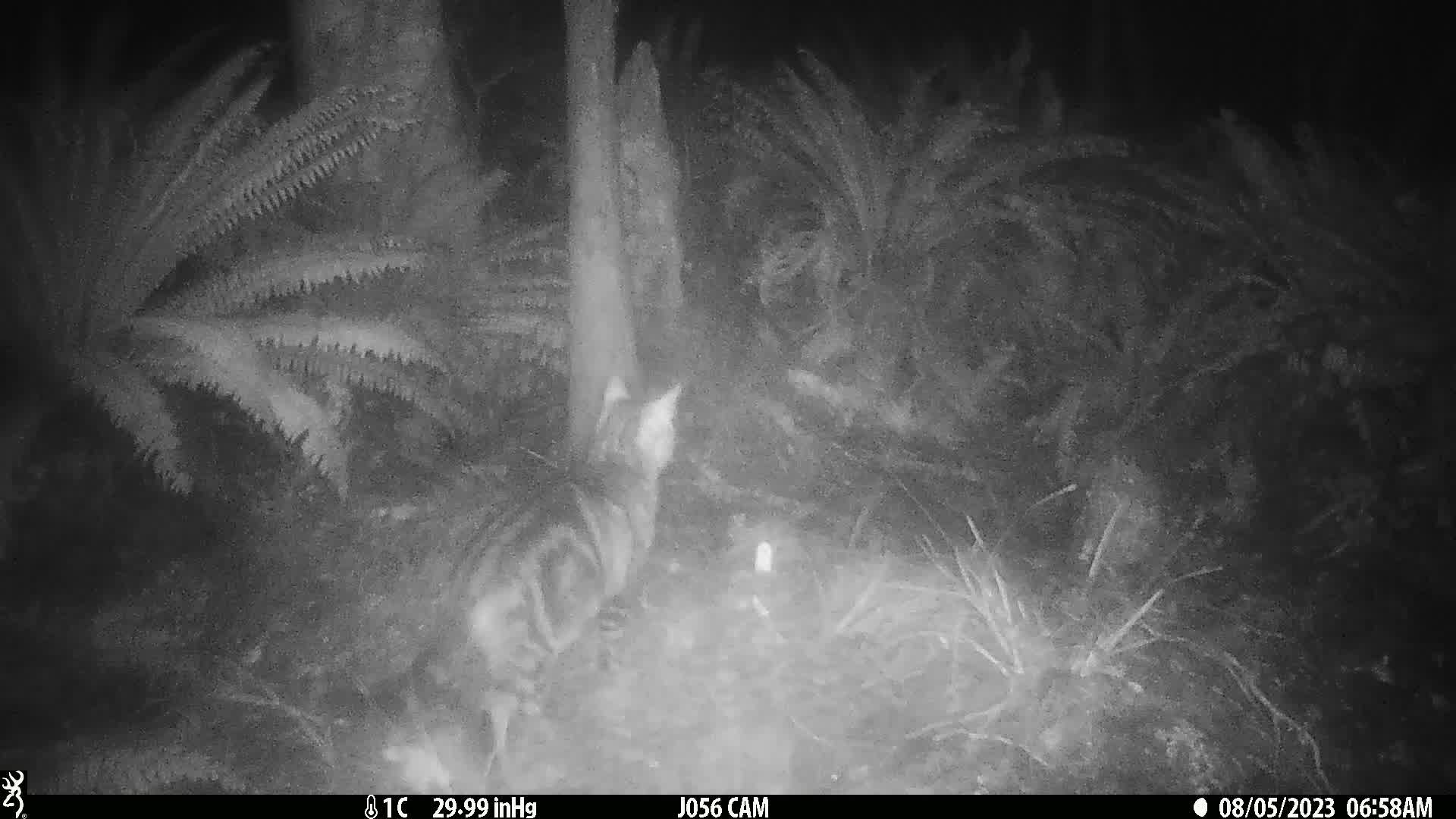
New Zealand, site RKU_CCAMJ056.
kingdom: Animalia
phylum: Chordata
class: Mammalia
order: Carnivora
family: Felidae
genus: Felis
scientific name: Felis catus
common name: domestic cat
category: cat